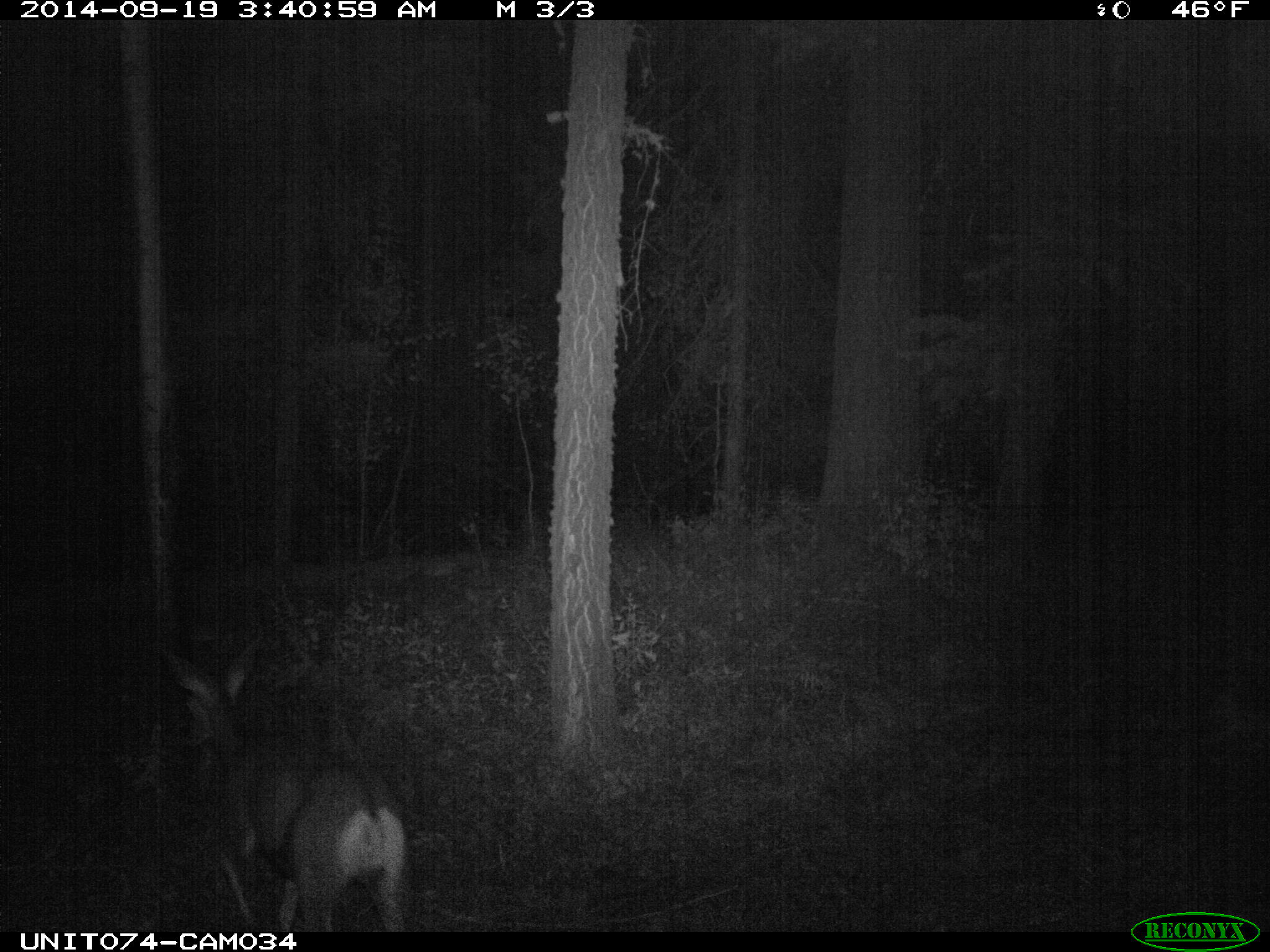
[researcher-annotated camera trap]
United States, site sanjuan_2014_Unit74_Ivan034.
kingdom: Animalia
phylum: Chordata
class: Mammalia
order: Artiodactyla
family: Cervidae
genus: Odocoileus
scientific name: Odocoileus hemionus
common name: mule deer